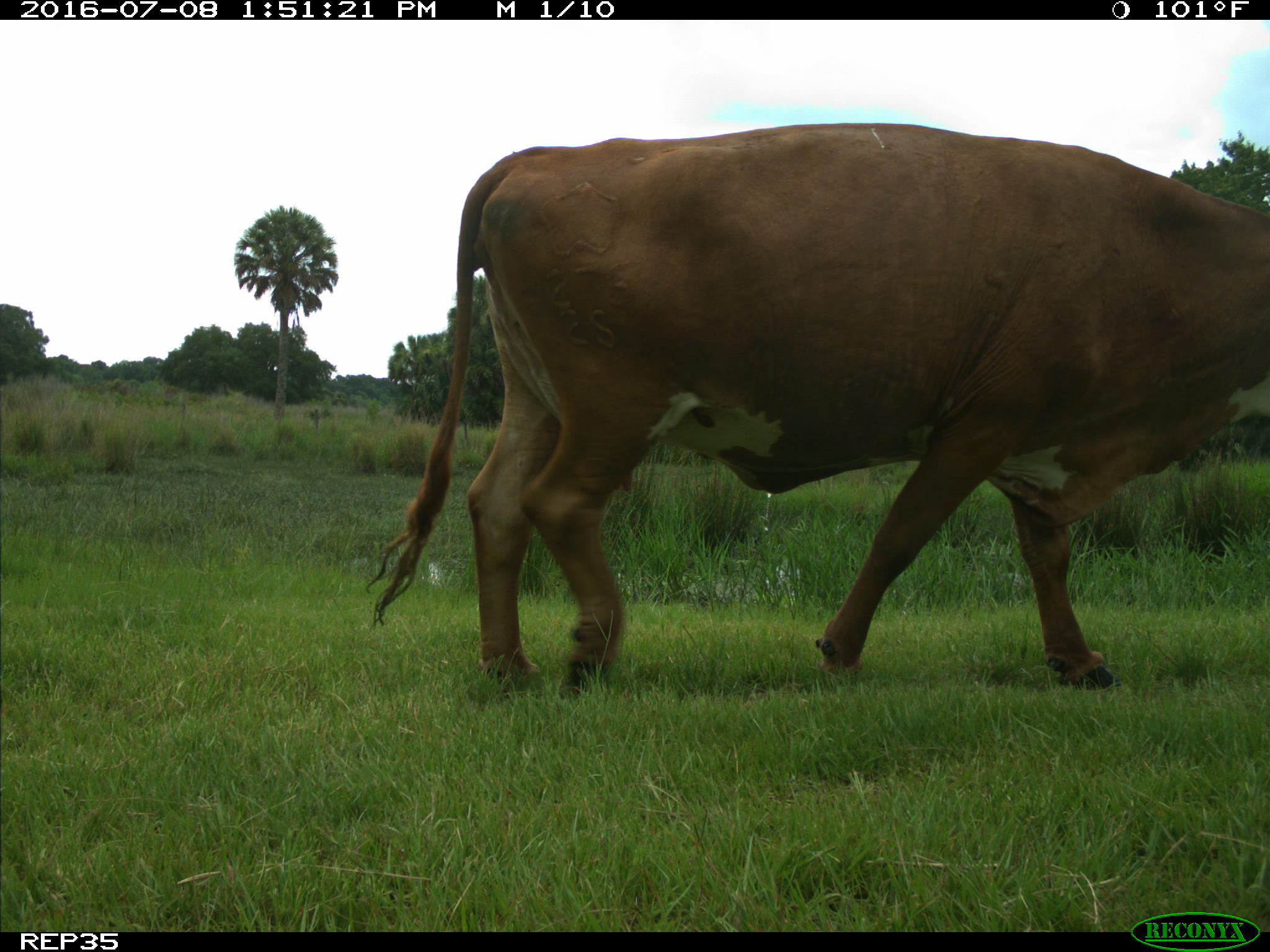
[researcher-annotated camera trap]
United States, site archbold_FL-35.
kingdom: Animalia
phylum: Chordata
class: Mammalia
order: Artiodactyla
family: Bovidae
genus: Bos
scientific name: Bos taurus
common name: domestic cow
Bos taurus (domestic cow).